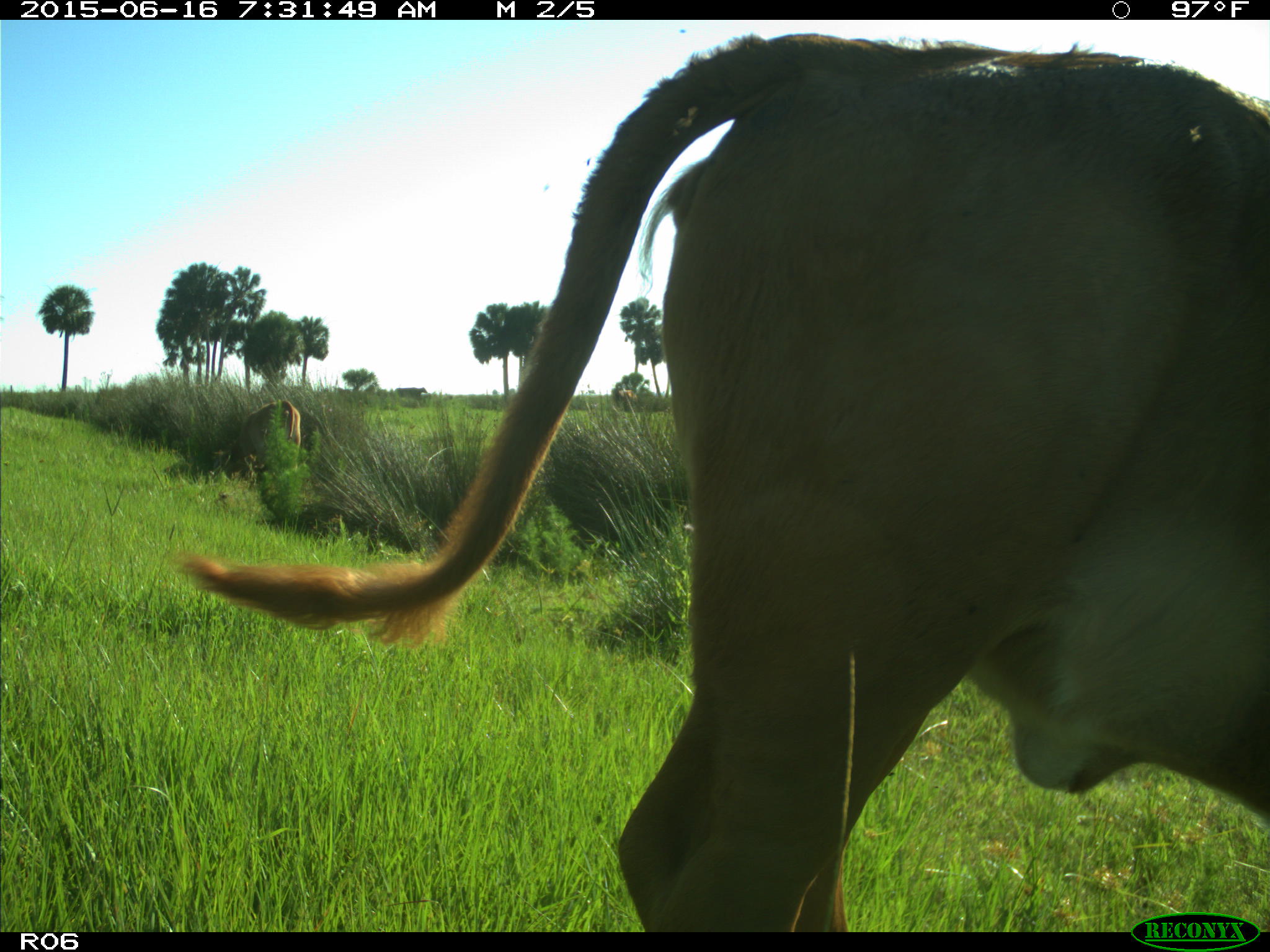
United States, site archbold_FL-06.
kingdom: Animalia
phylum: Chordata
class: Mammalia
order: Artiodactyla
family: Bovidae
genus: Bos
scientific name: Bos taurus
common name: domestic cow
Bos taurus (domestic cow).